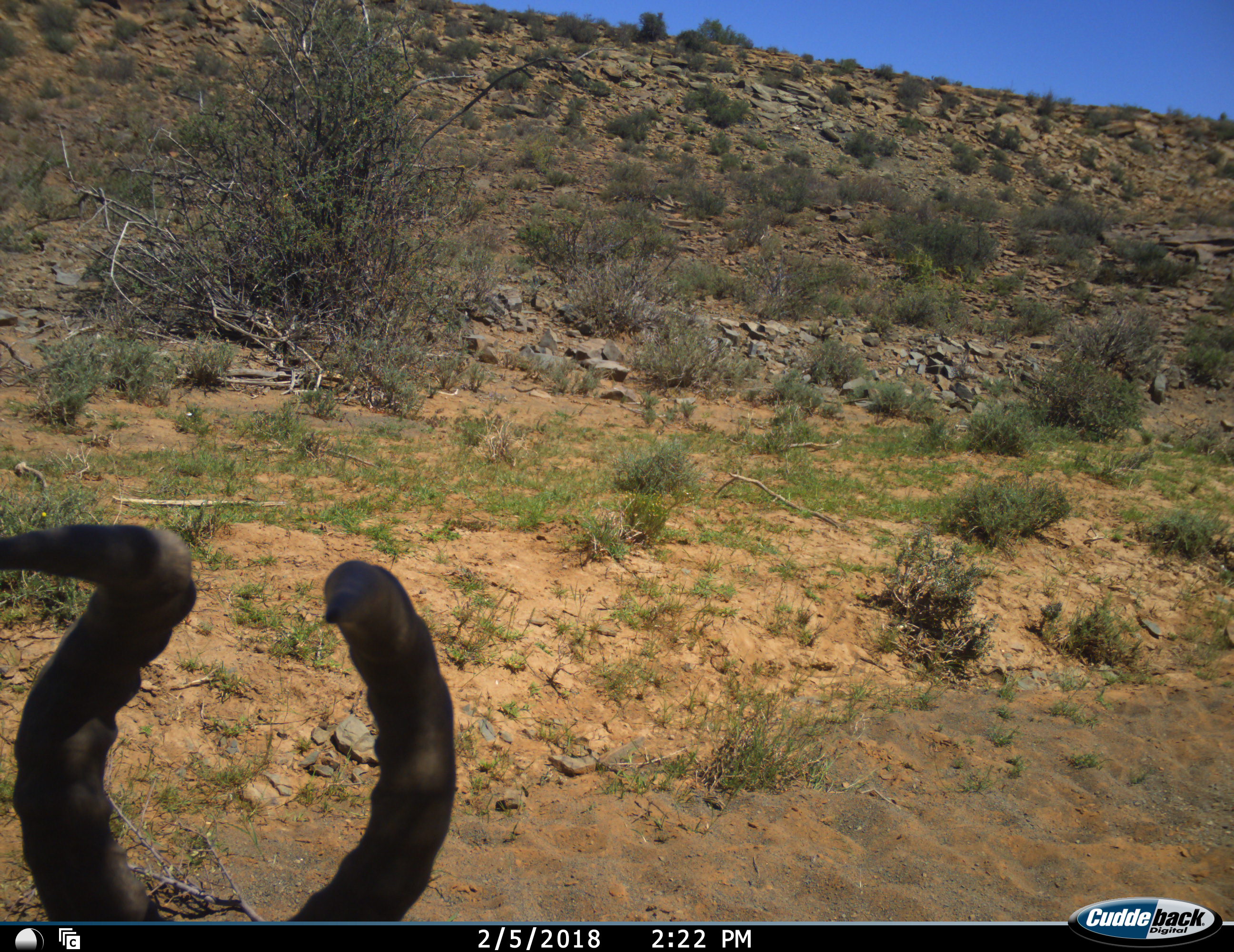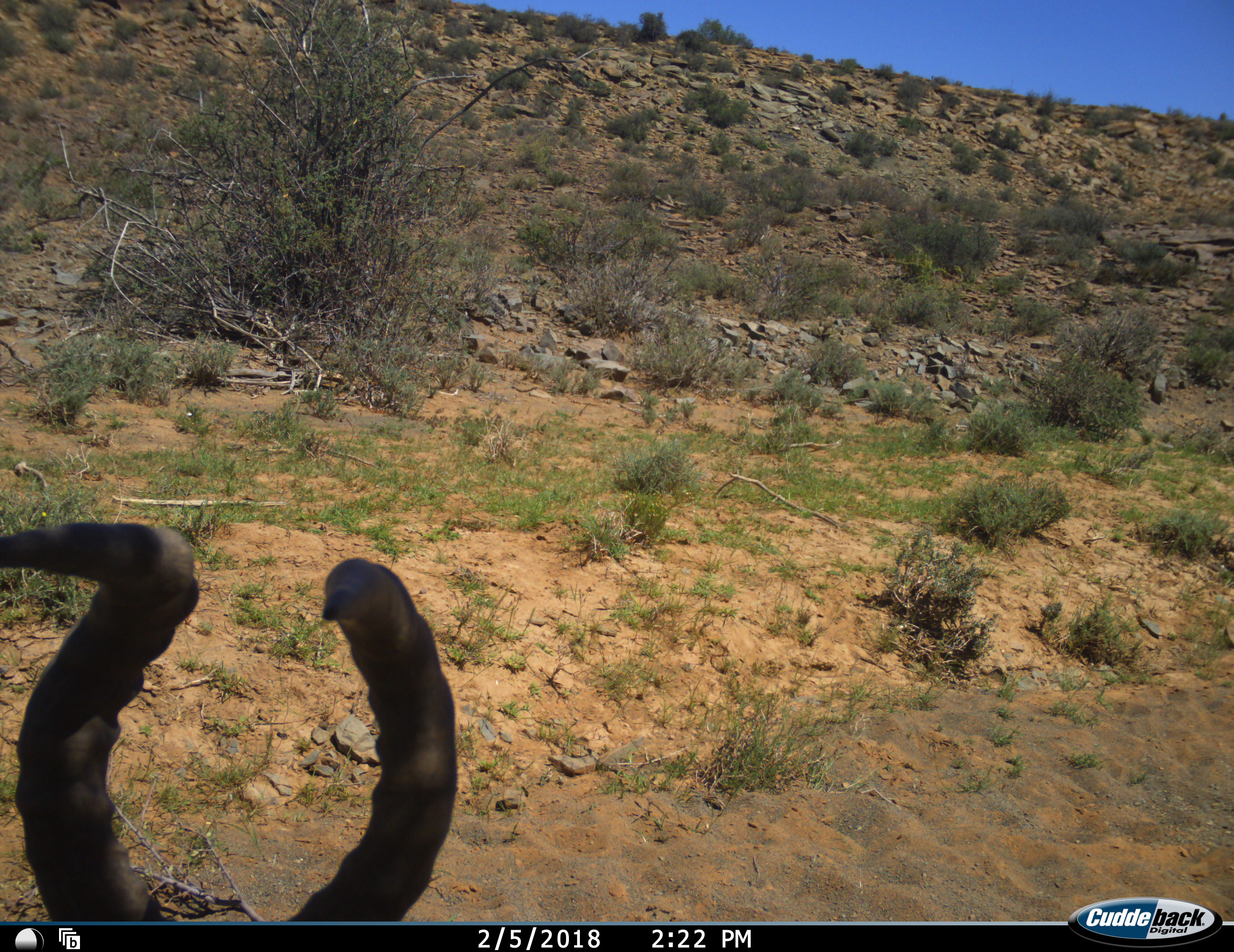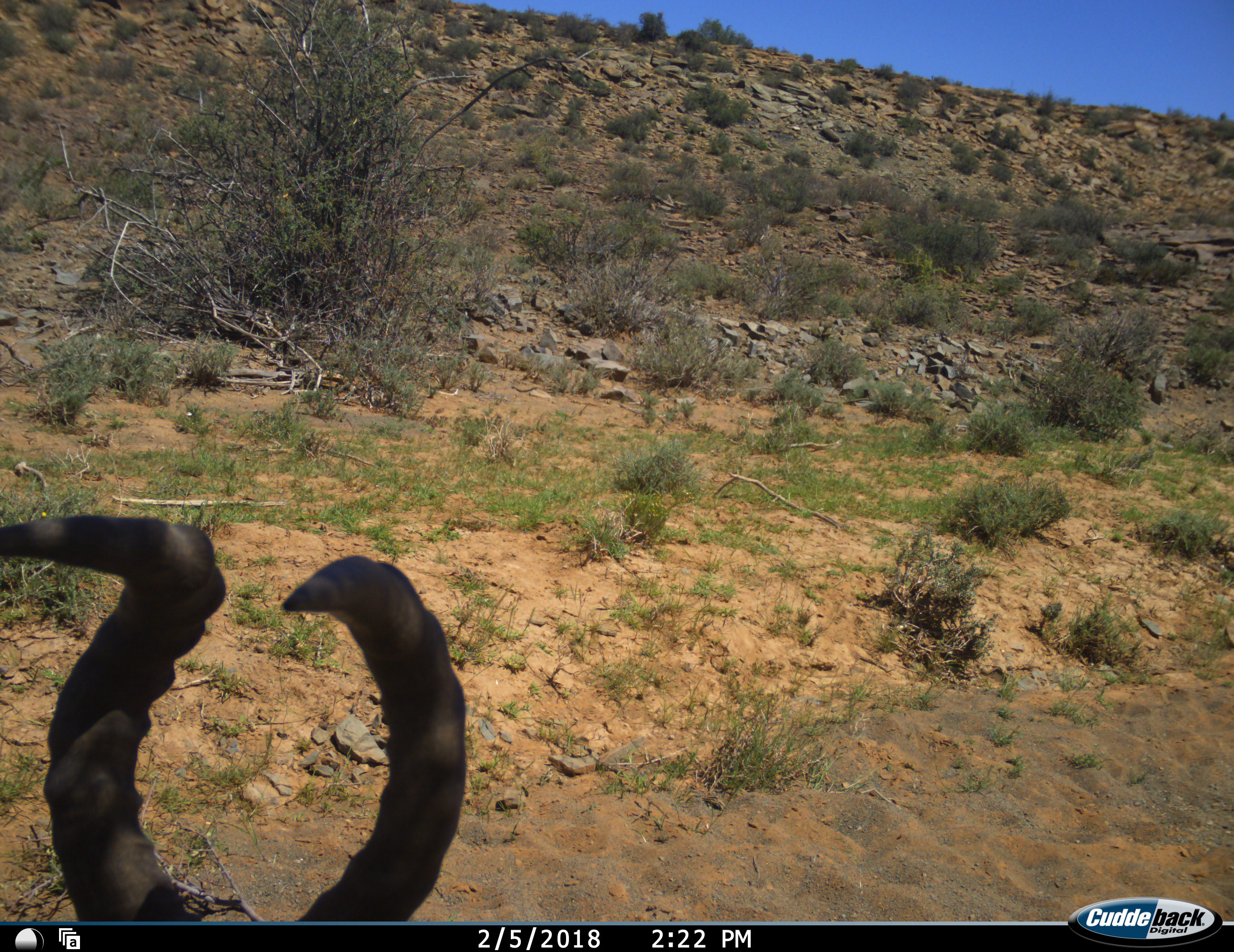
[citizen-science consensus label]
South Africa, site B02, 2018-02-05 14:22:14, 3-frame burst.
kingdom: Animalia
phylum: Chordata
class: Mammalia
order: Artiodactyla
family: Bovidae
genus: Alcelaphus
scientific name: Alcelaphus buselaphus caama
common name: red hartebeest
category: hartebeestred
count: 1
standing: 70%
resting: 30%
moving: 0%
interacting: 0%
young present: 0%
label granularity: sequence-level